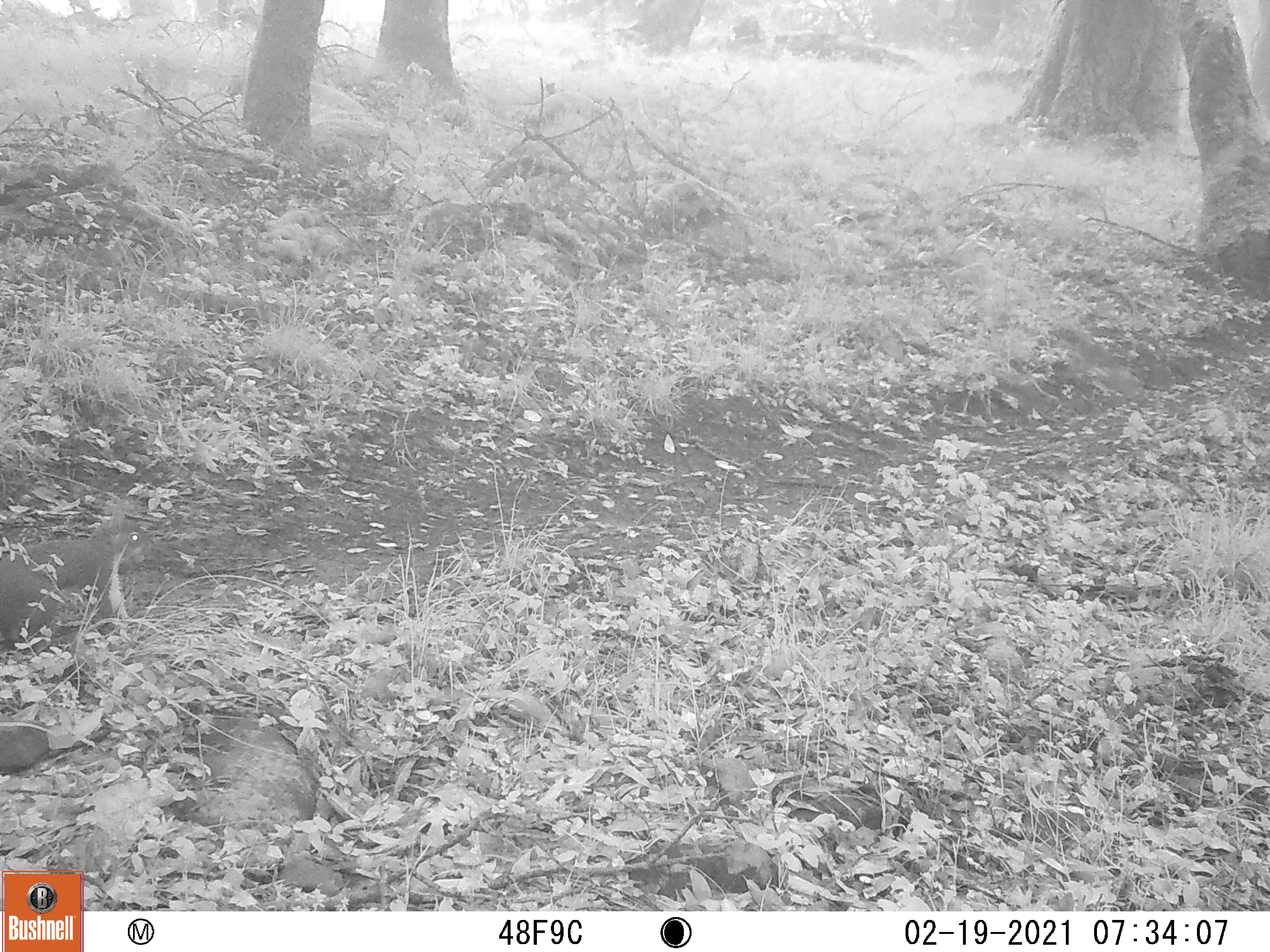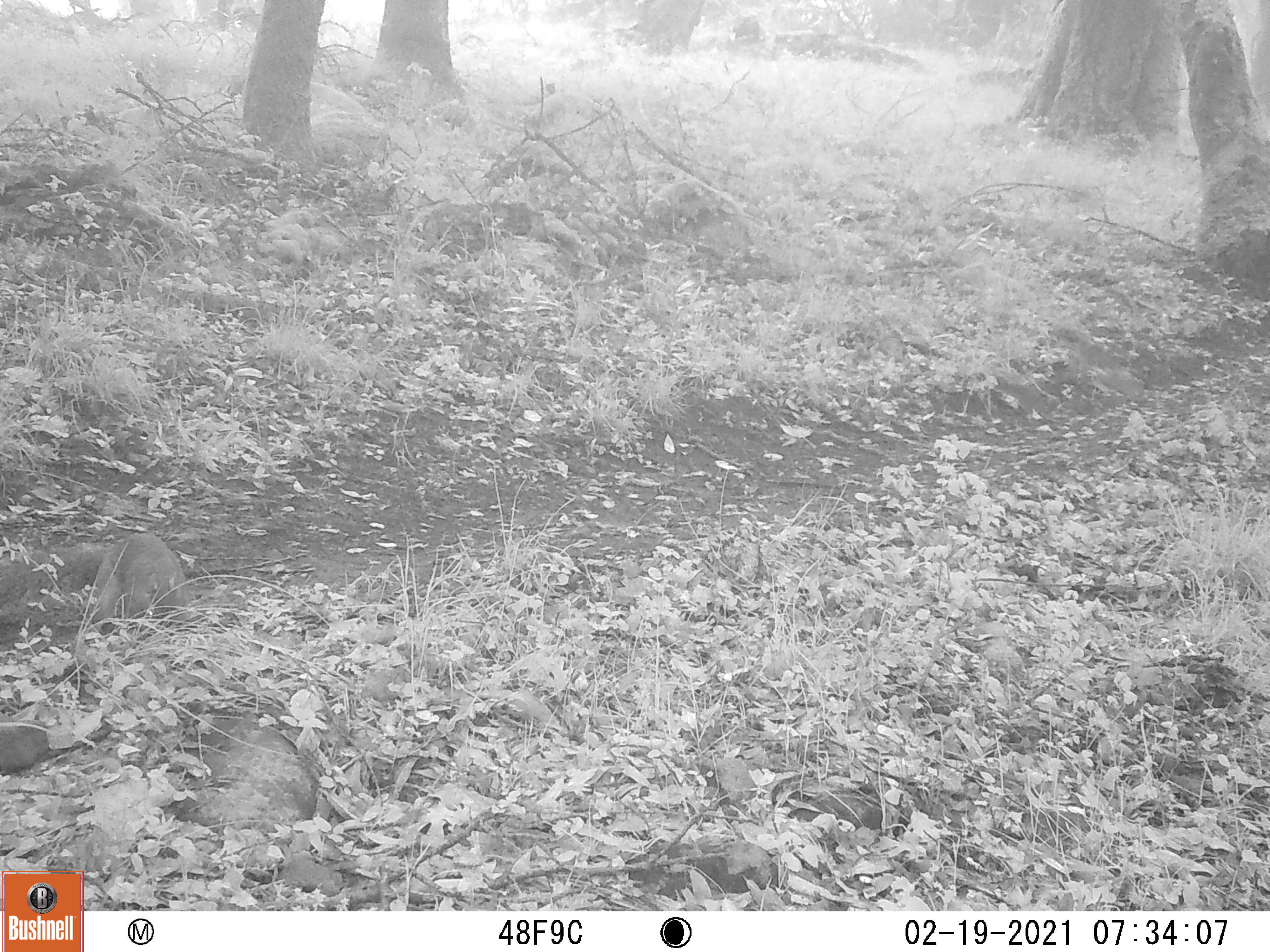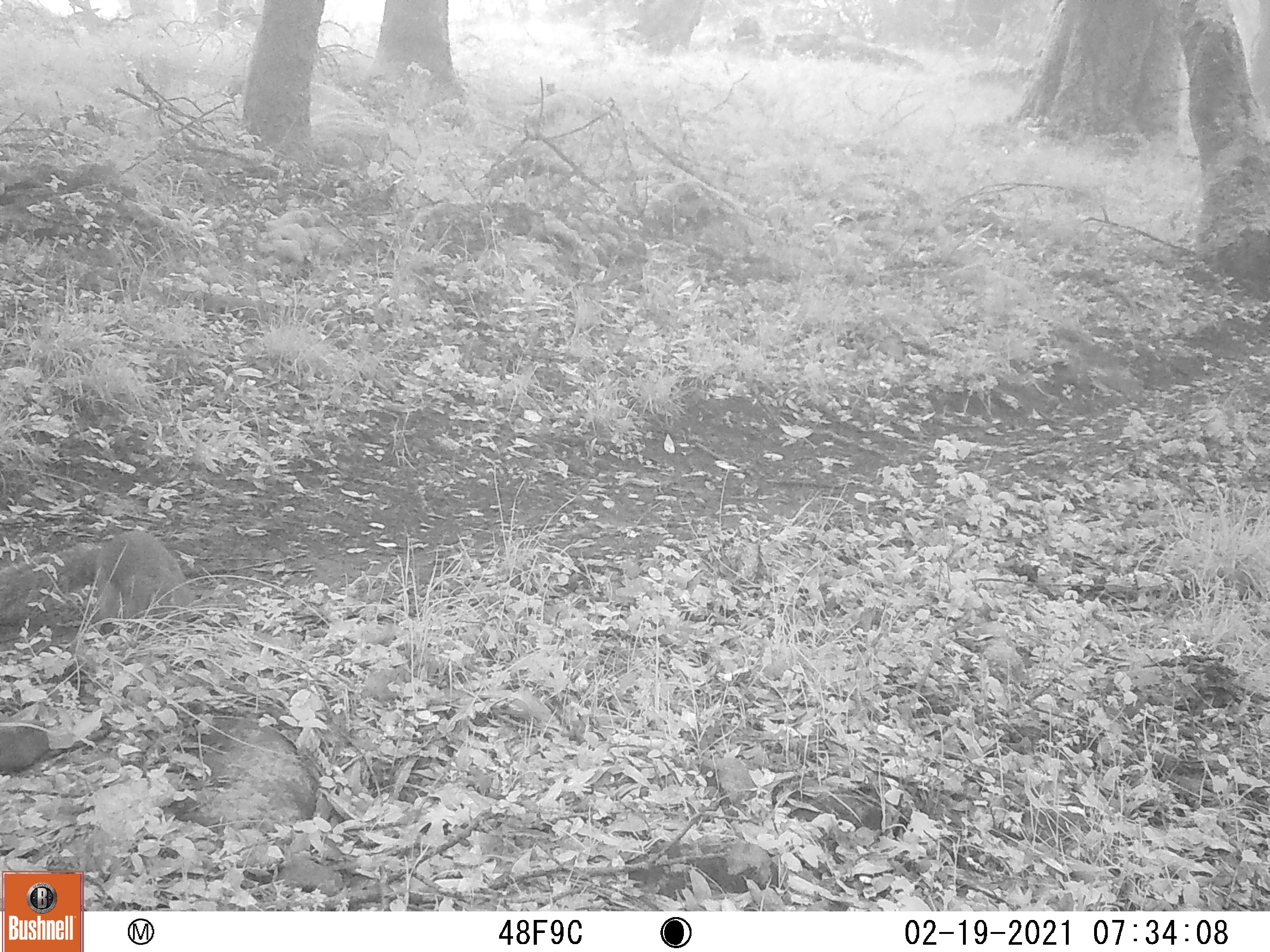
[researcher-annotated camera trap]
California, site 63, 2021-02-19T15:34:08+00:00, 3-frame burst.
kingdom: Animalia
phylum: Chordata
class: Mammalia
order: Rodentia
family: Sciuridae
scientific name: Sciuridae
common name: squirrel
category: unknown squirrel